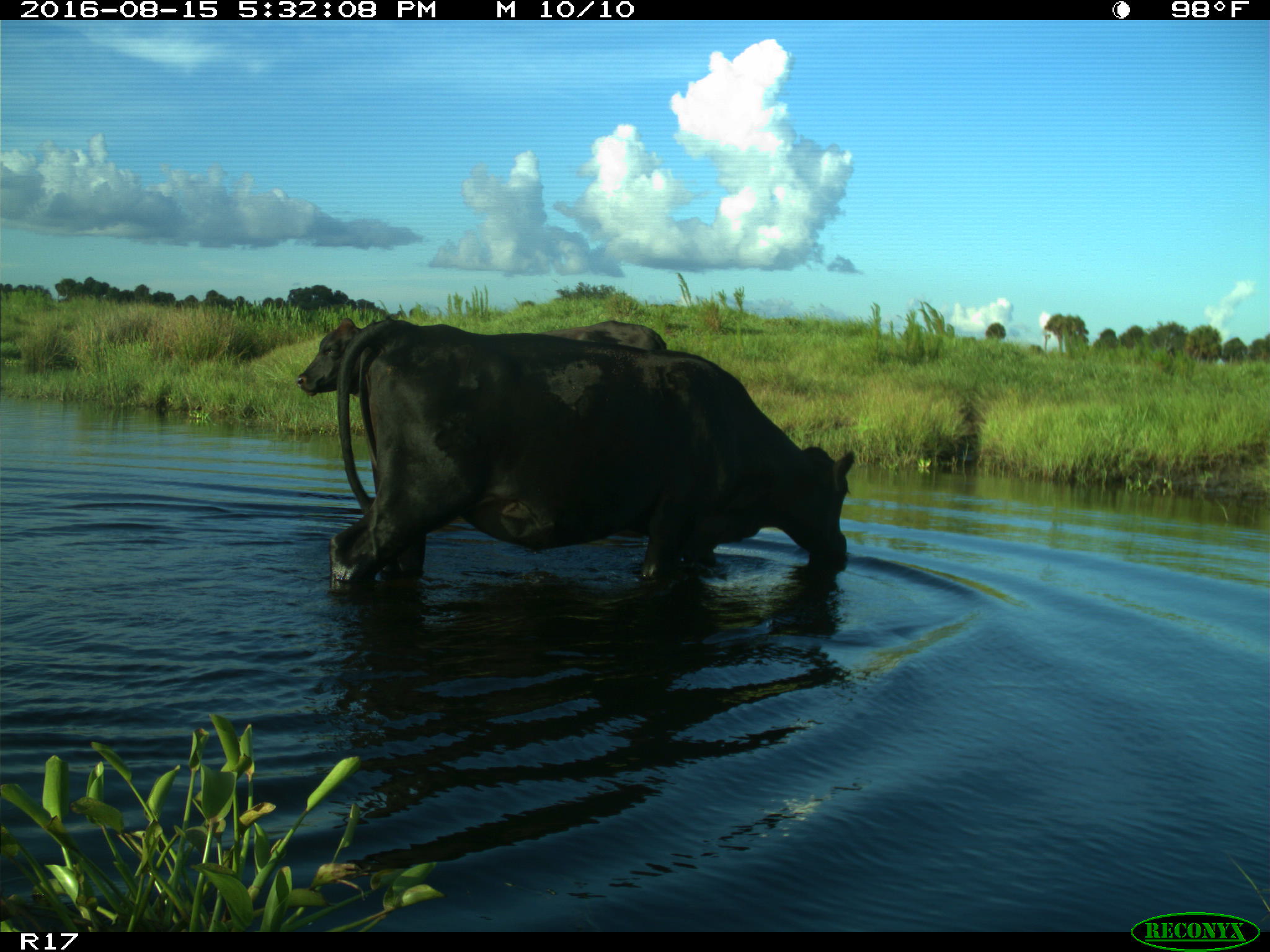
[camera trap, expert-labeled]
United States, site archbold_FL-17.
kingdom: Animalia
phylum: Chordata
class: Mammalia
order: Artiodactyla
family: Bovidae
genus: Bos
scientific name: Bos taurus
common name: domestic cow